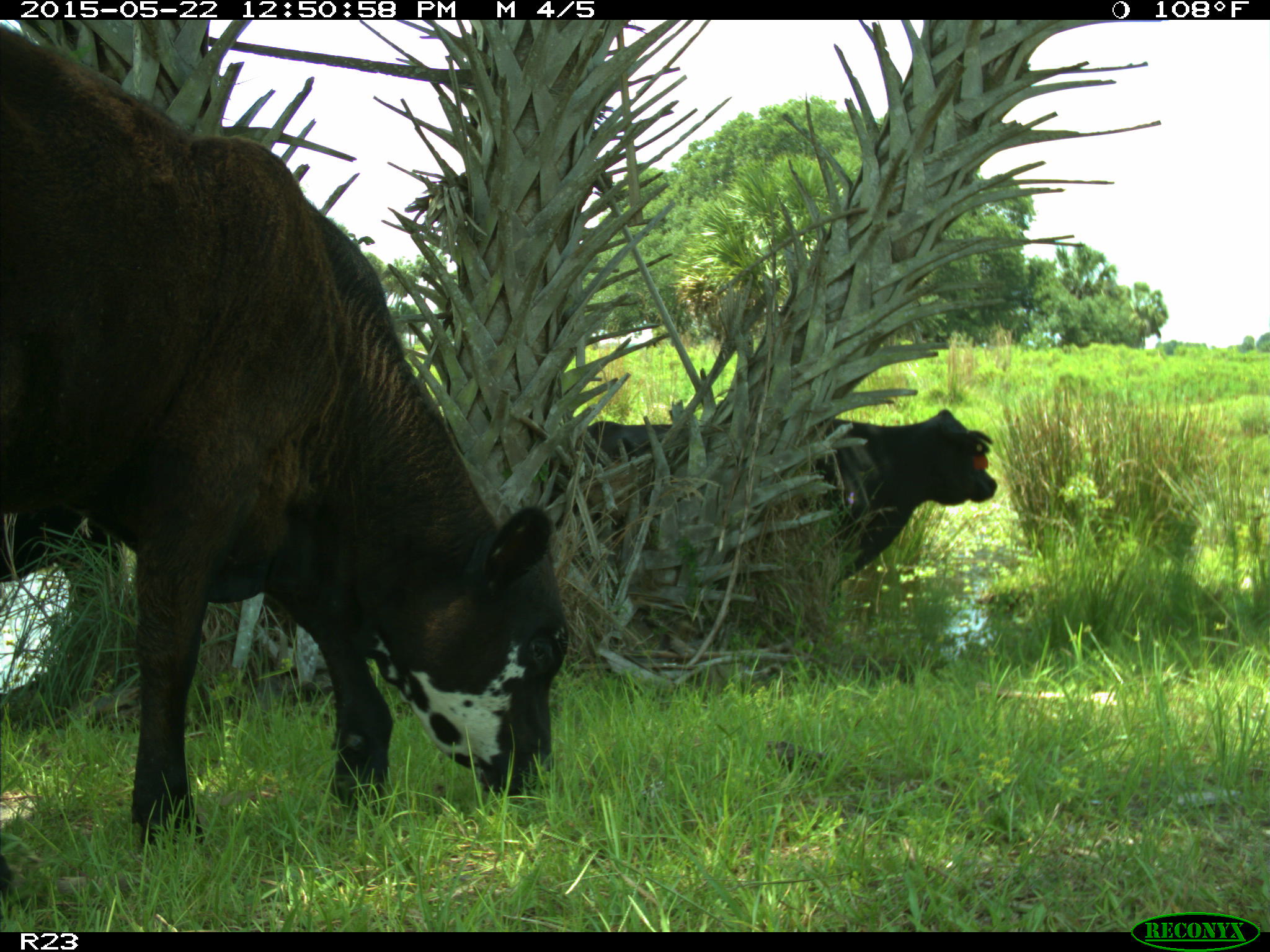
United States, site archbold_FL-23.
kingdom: Animalia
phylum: Chordata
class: Mammalia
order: Artiodactyla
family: Bovidae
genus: Bos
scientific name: Bos taurus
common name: domestic cow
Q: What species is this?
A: Bos taurus (domestic cow).